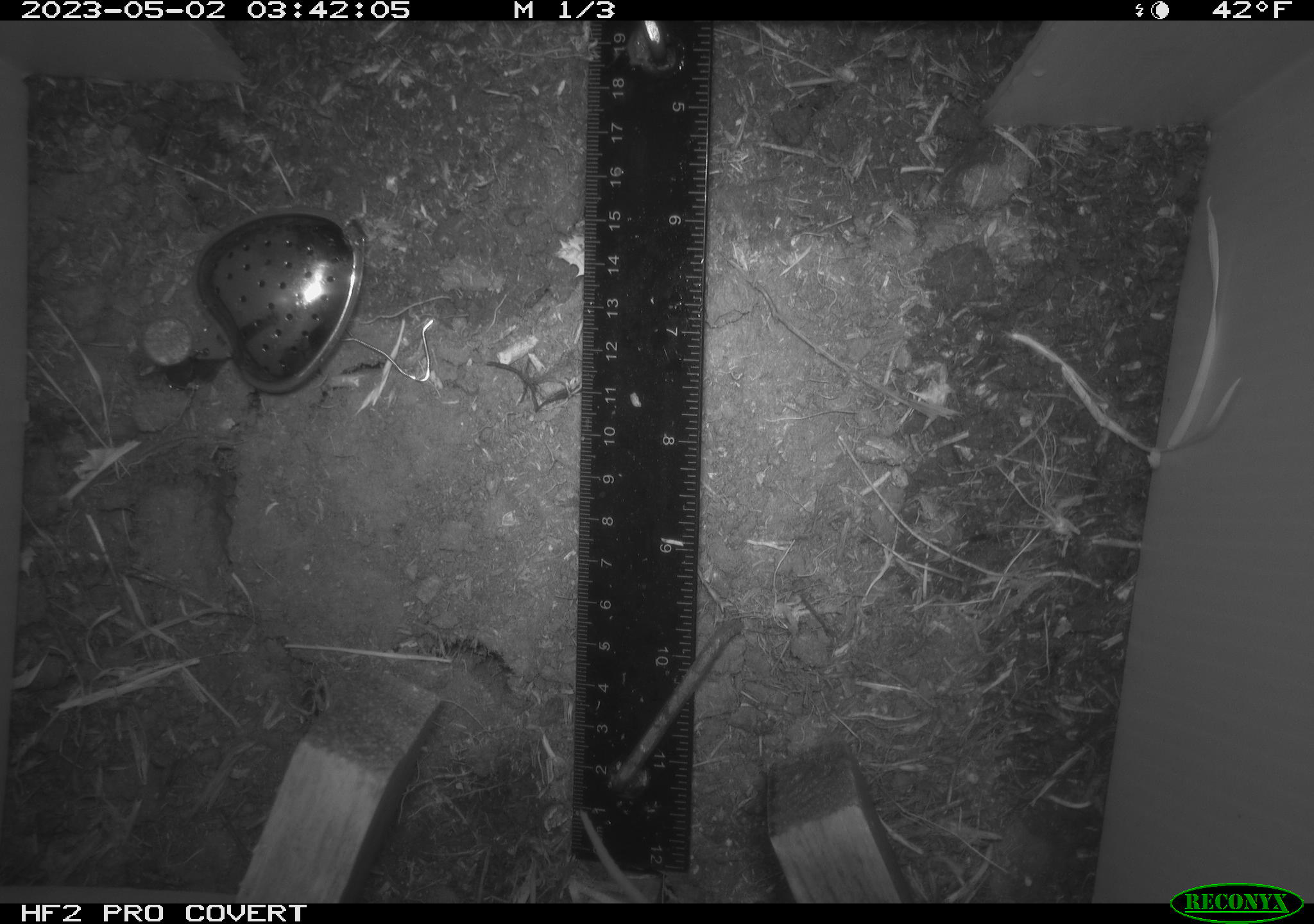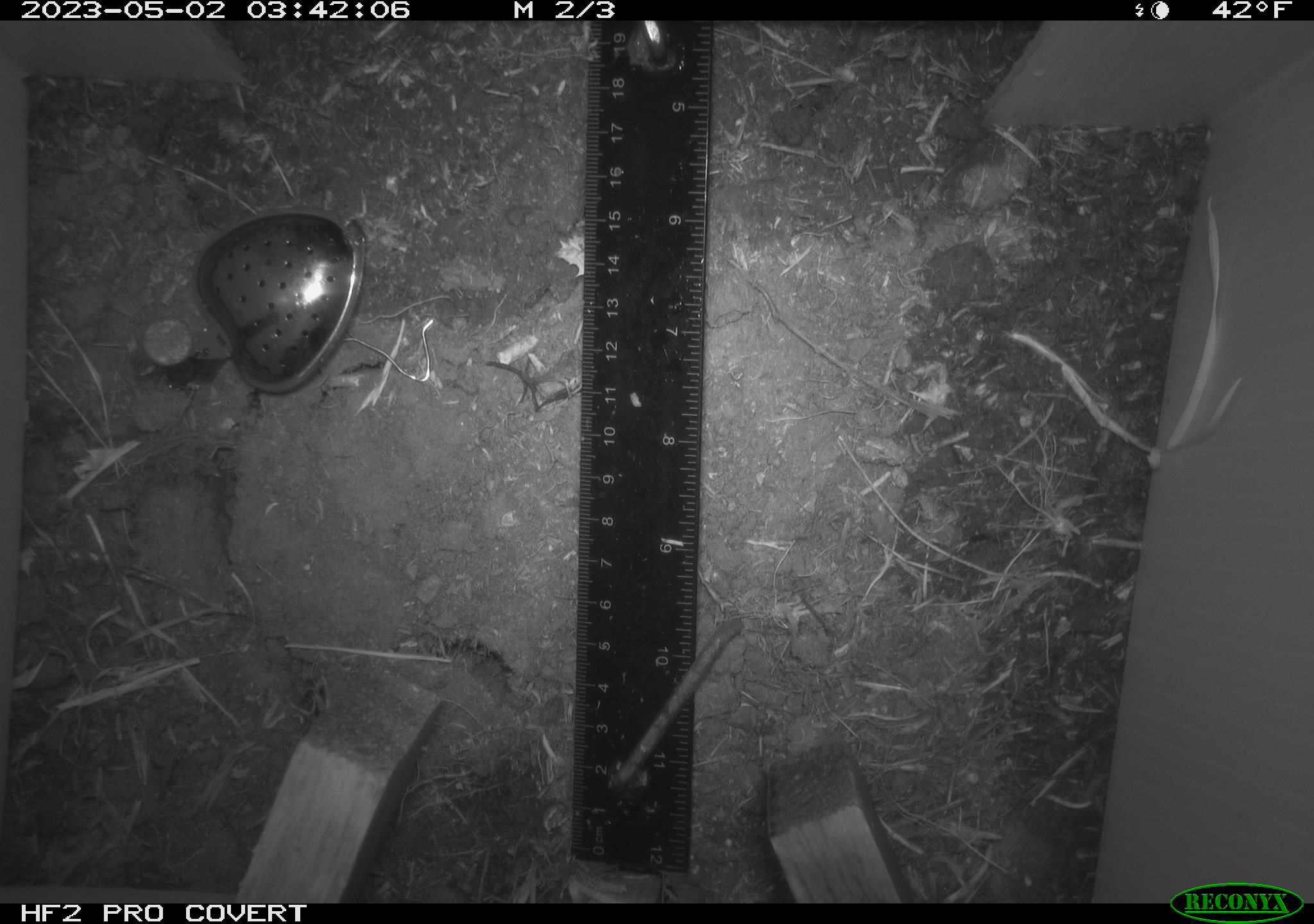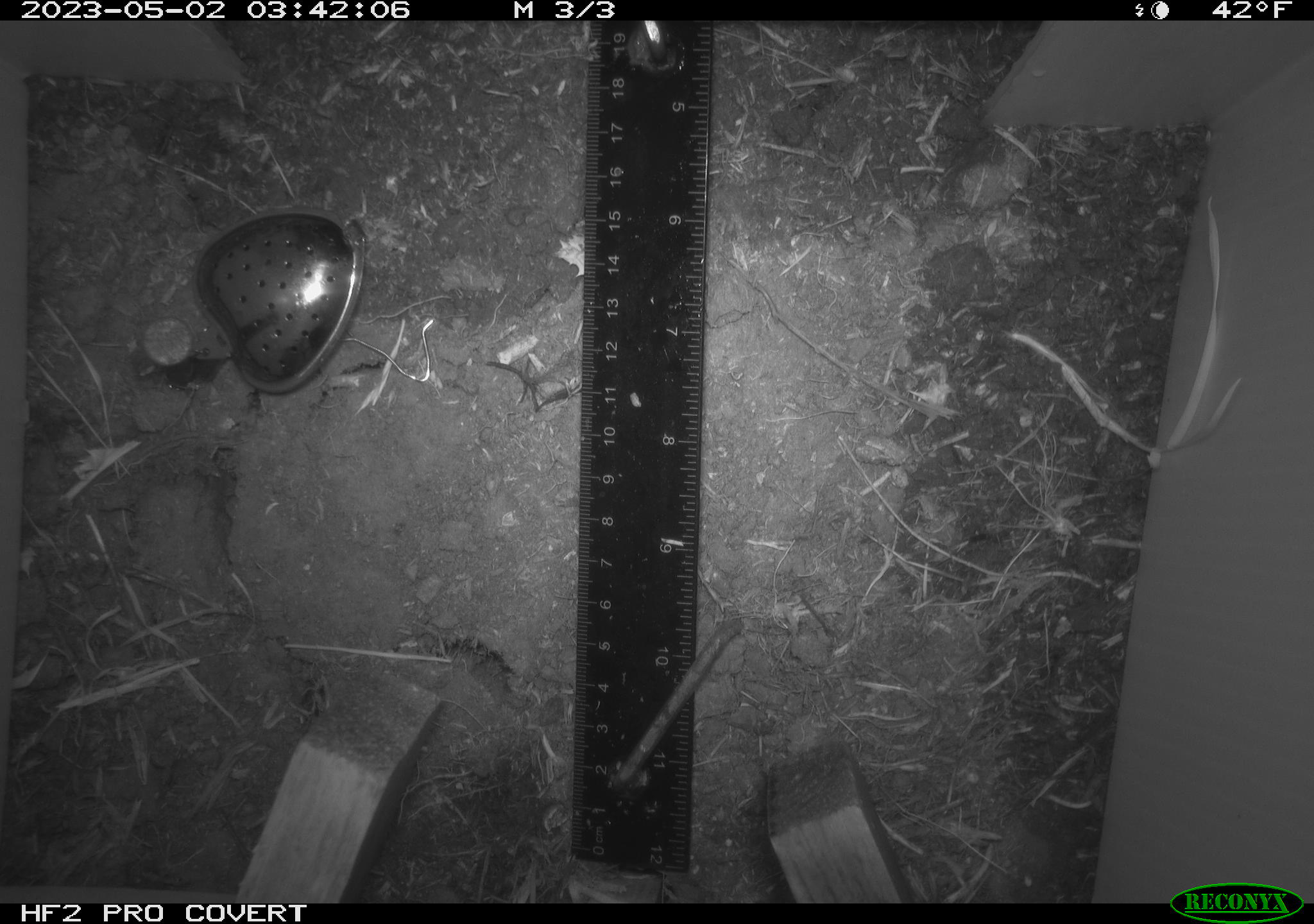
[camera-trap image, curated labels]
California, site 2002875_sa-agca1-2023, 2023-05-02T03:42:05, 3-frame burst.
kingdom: Animalia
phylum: Chordata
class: Mammalia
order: Rodentia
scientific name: Rodentia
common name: mouse species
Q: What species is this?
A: Mouse species (Rodentia).